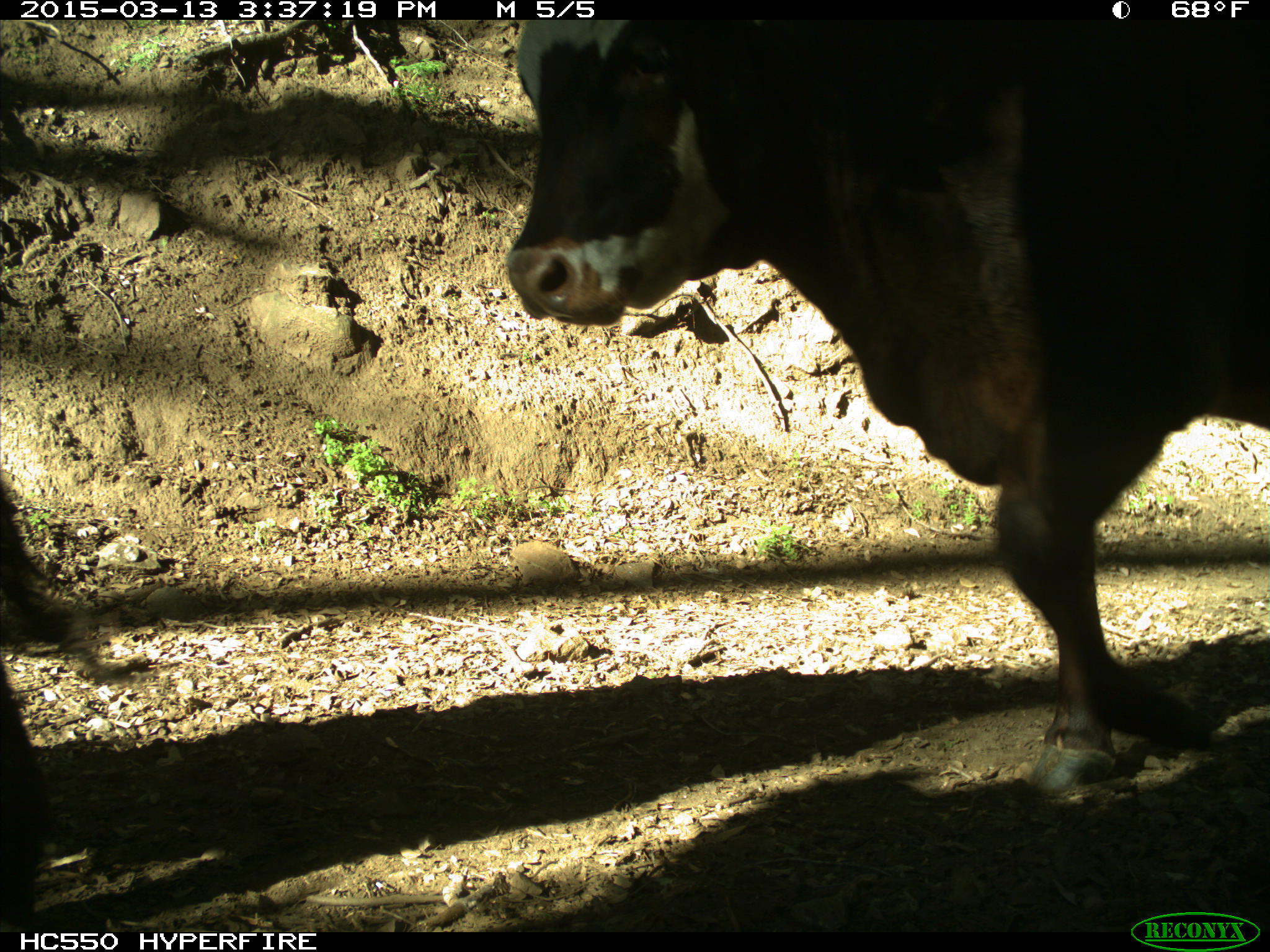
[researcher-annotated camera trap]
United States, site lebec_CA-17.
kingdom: Animalia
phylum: Chordata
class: Mammalia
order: Artiodactyla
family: Bovidae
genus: Bos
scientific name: Bos taurus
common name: domestic cow